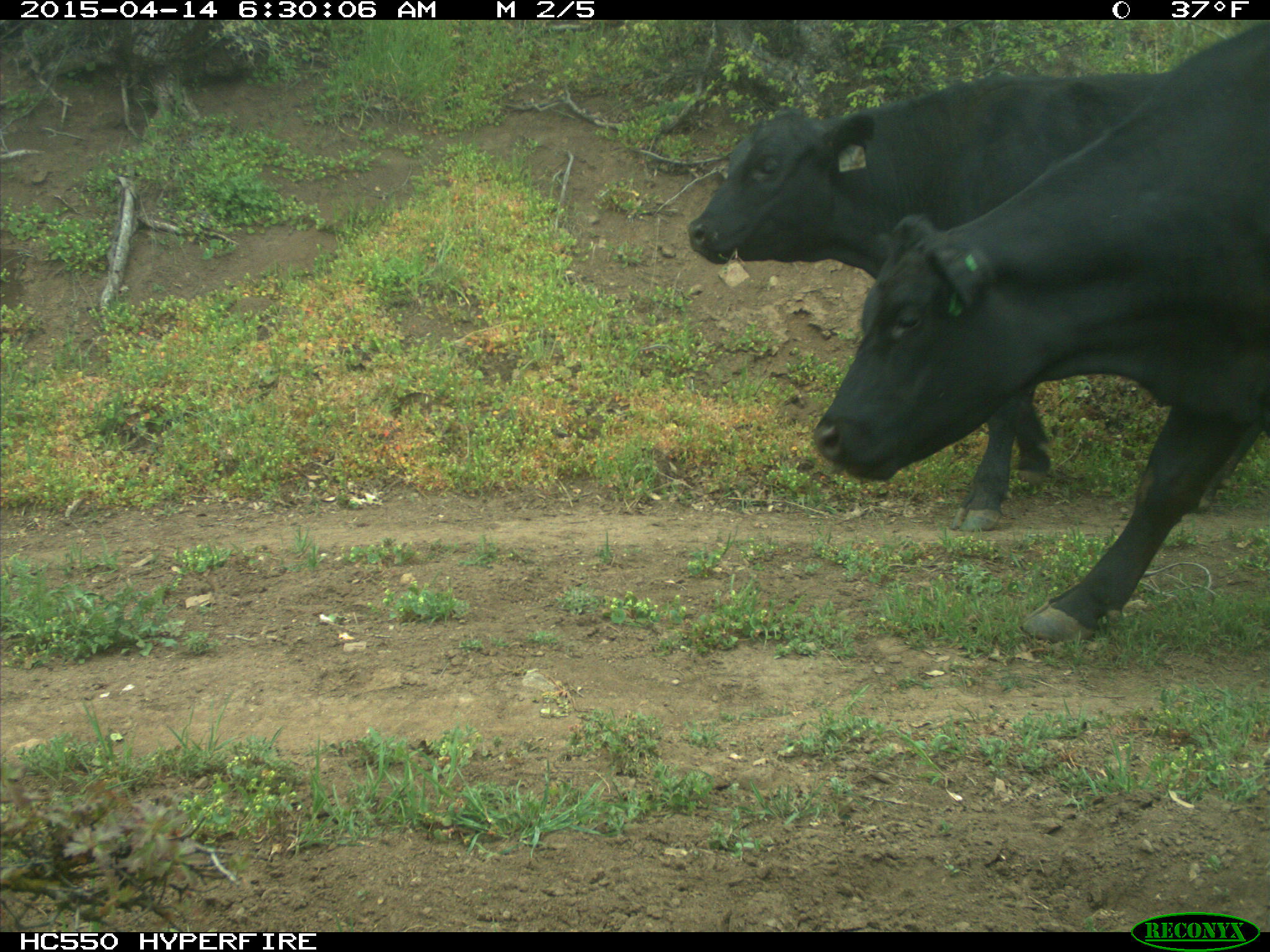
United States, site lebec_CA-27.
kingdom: Animalia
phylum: Chordata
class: Mammalia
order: Artiodactyla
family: Bovidae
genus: Bos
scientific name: Bos taurus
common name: domestic cow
Bos taurus (domestic cow).